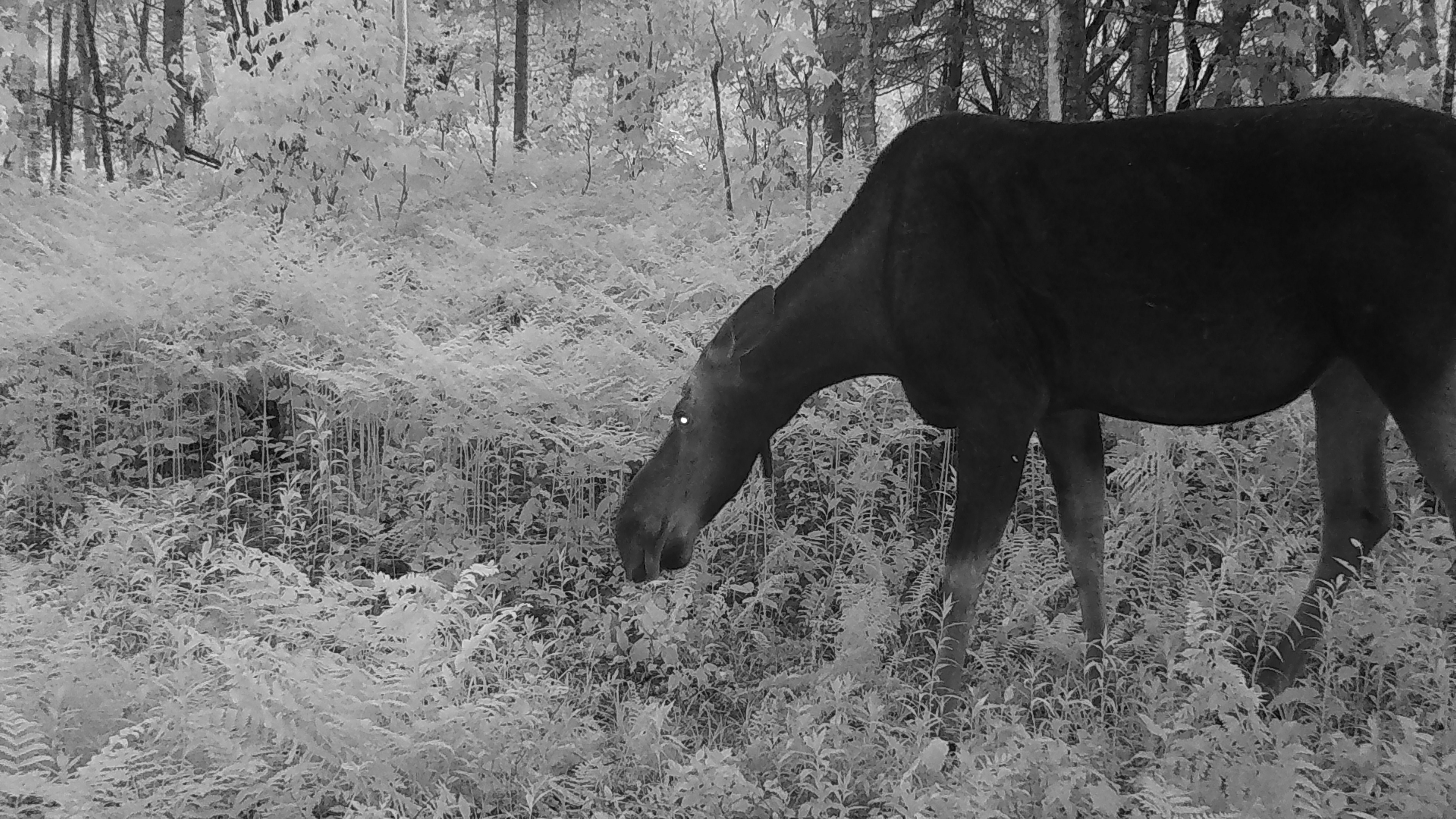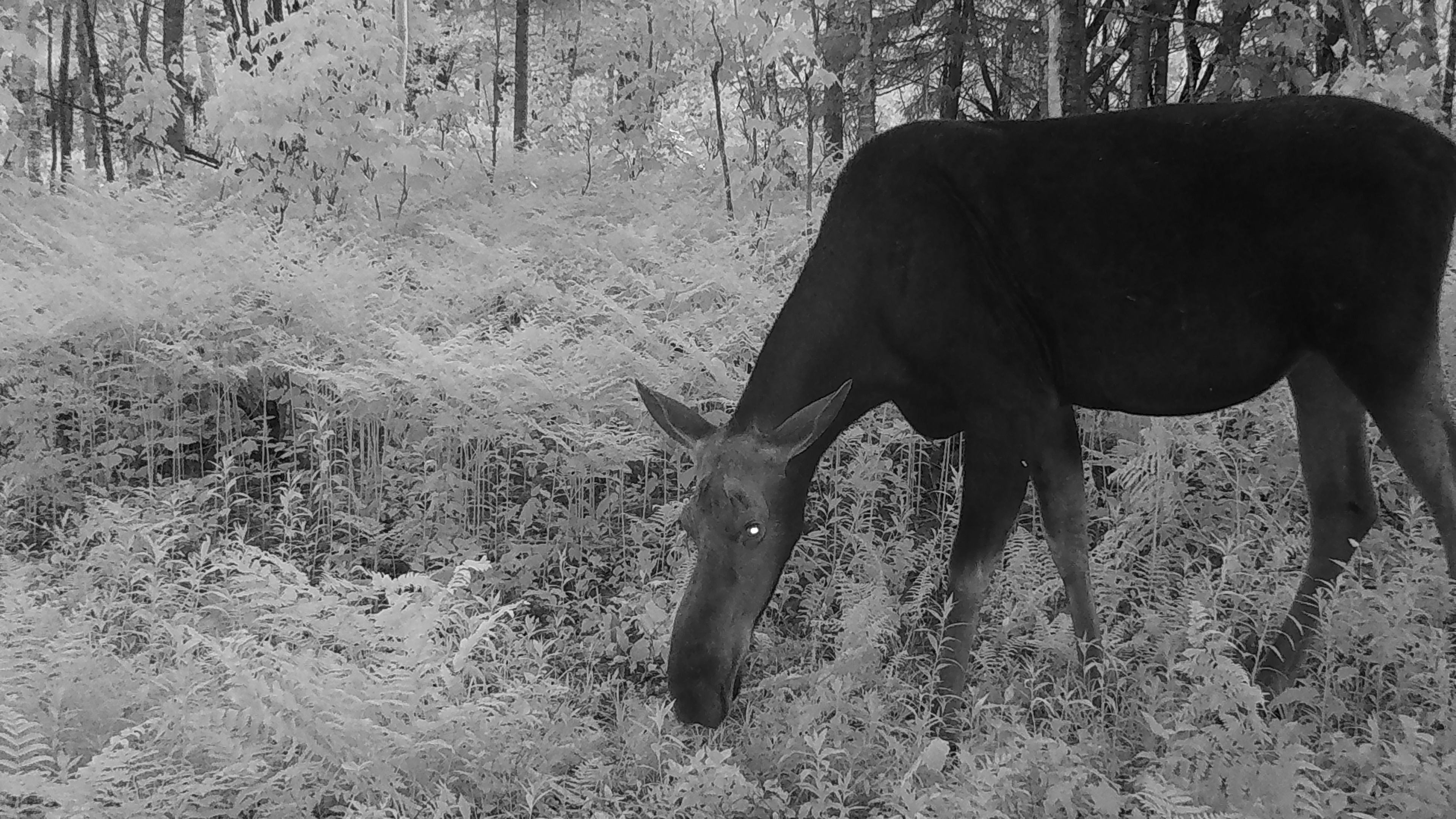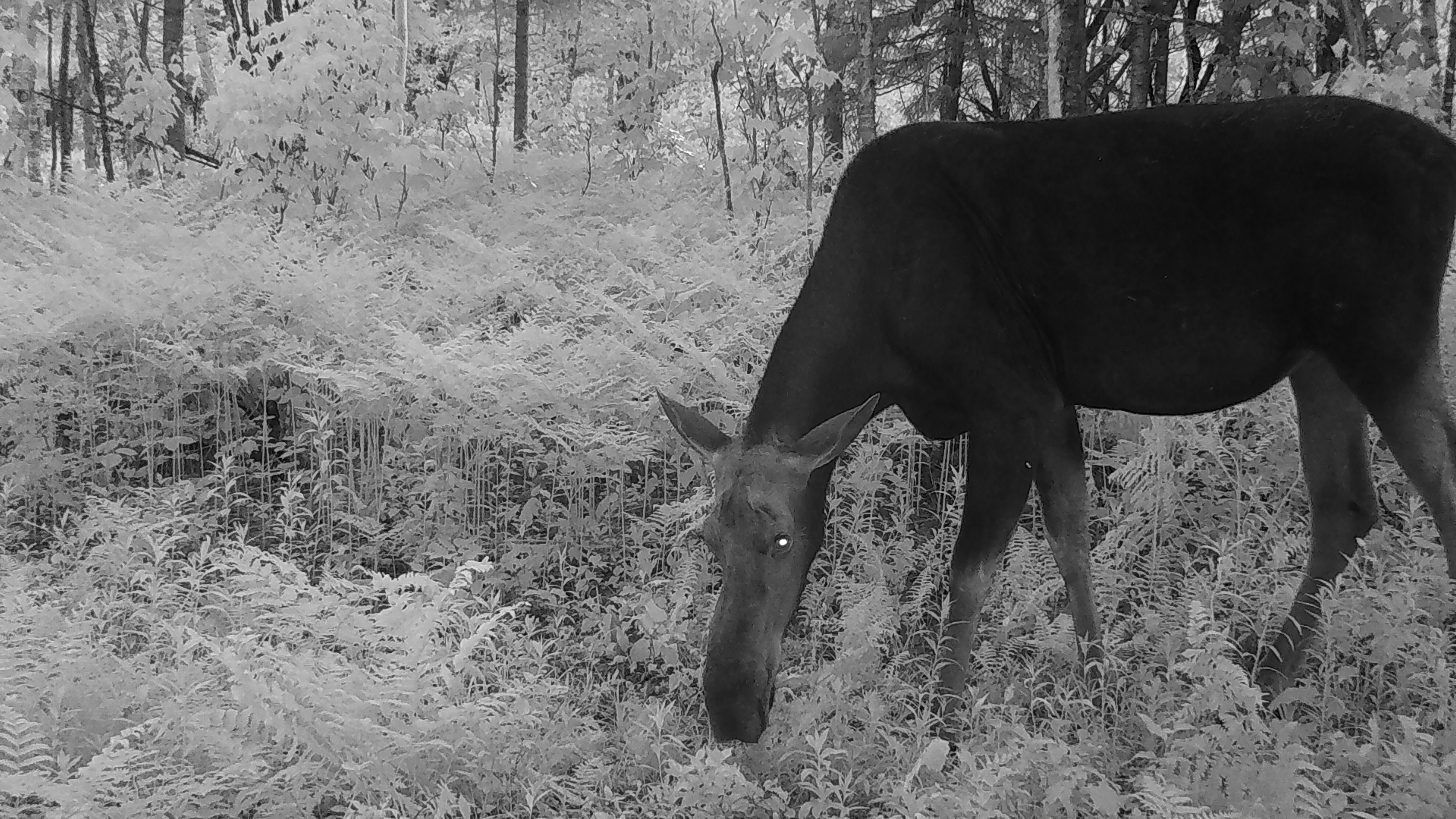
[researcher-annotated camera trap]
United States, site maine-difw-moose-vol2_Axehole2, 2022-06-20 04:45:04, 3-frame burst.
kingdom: Animalia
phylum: Chordata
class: Mammalia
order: Artiodactyla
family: Cervidae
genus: Alces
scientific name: Alces alces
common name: moose